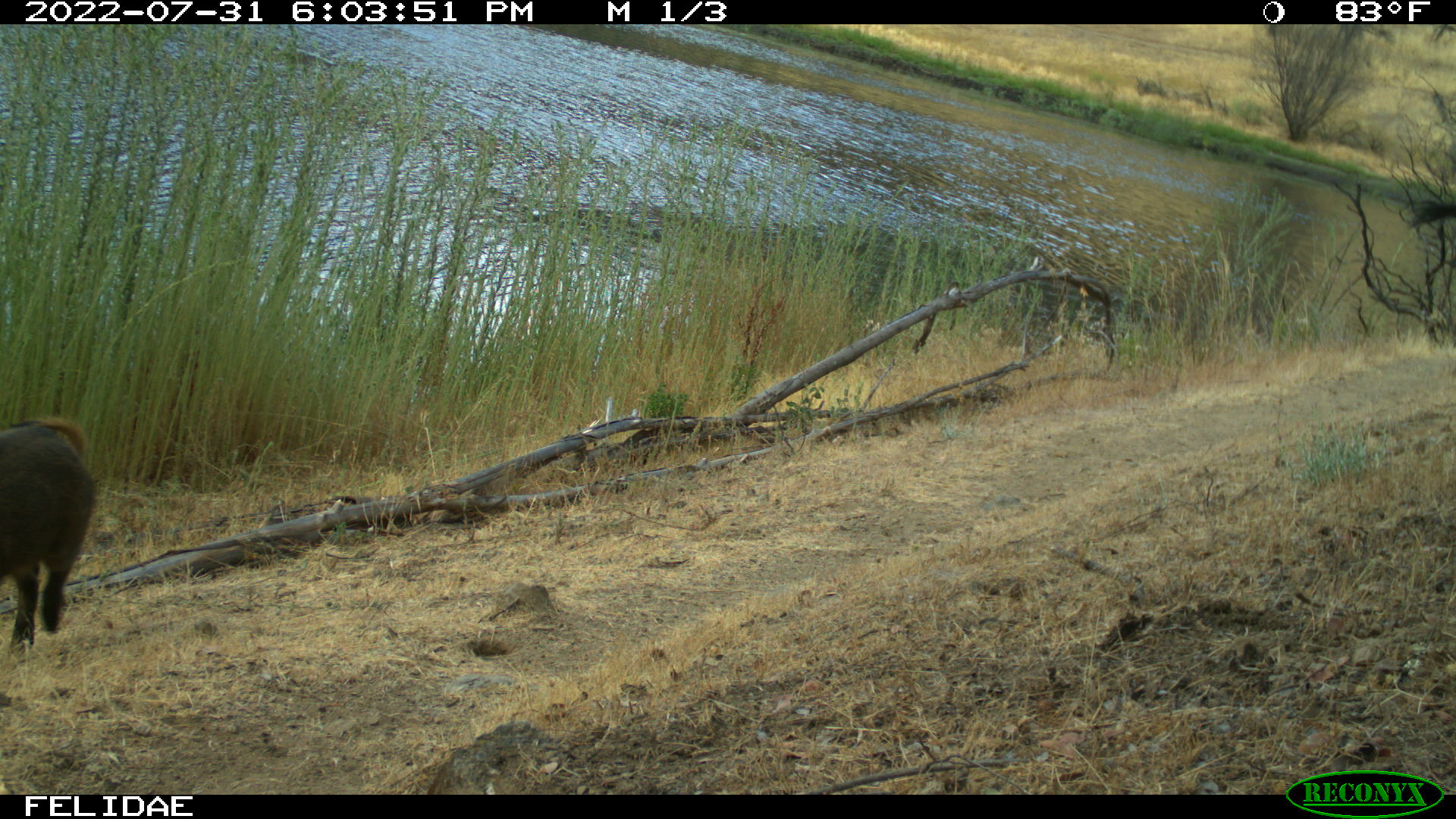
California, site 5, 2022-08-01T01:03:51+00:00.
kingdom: Animalia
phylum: Chordata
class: Mammalia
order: Artiodactyla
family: Suidae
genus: Sus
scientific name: Sus scrofa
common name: wild boar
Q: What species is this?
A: Wild boar (Sus scrofa).